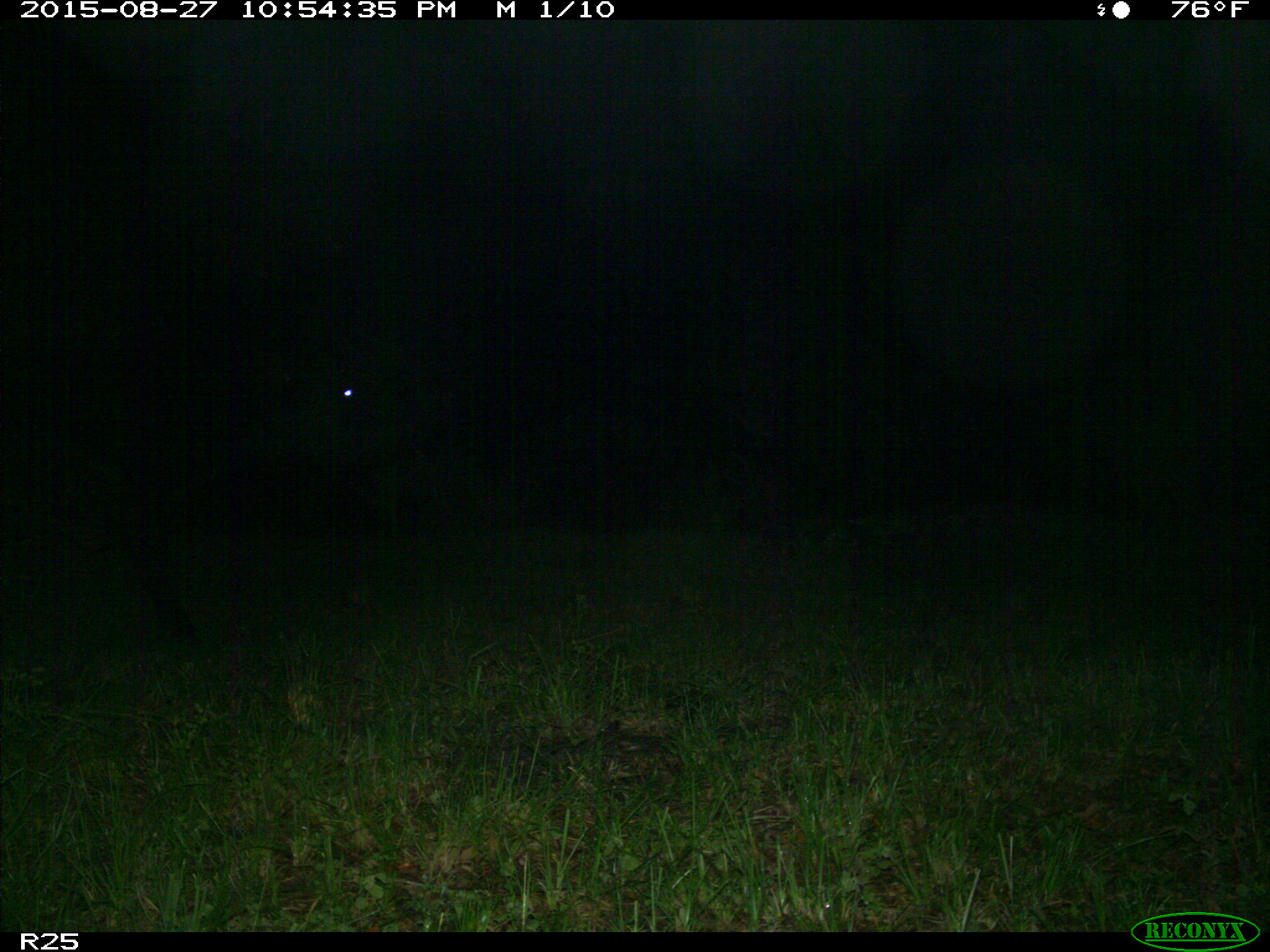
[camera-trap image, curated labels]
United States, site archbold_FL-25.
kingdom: Animalia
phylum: Chordata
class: Mammalia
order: Artiodactyla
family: Bovidae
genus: Bos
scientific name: Bos taurus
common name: domestic cow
Bos taurus (domestic cow).